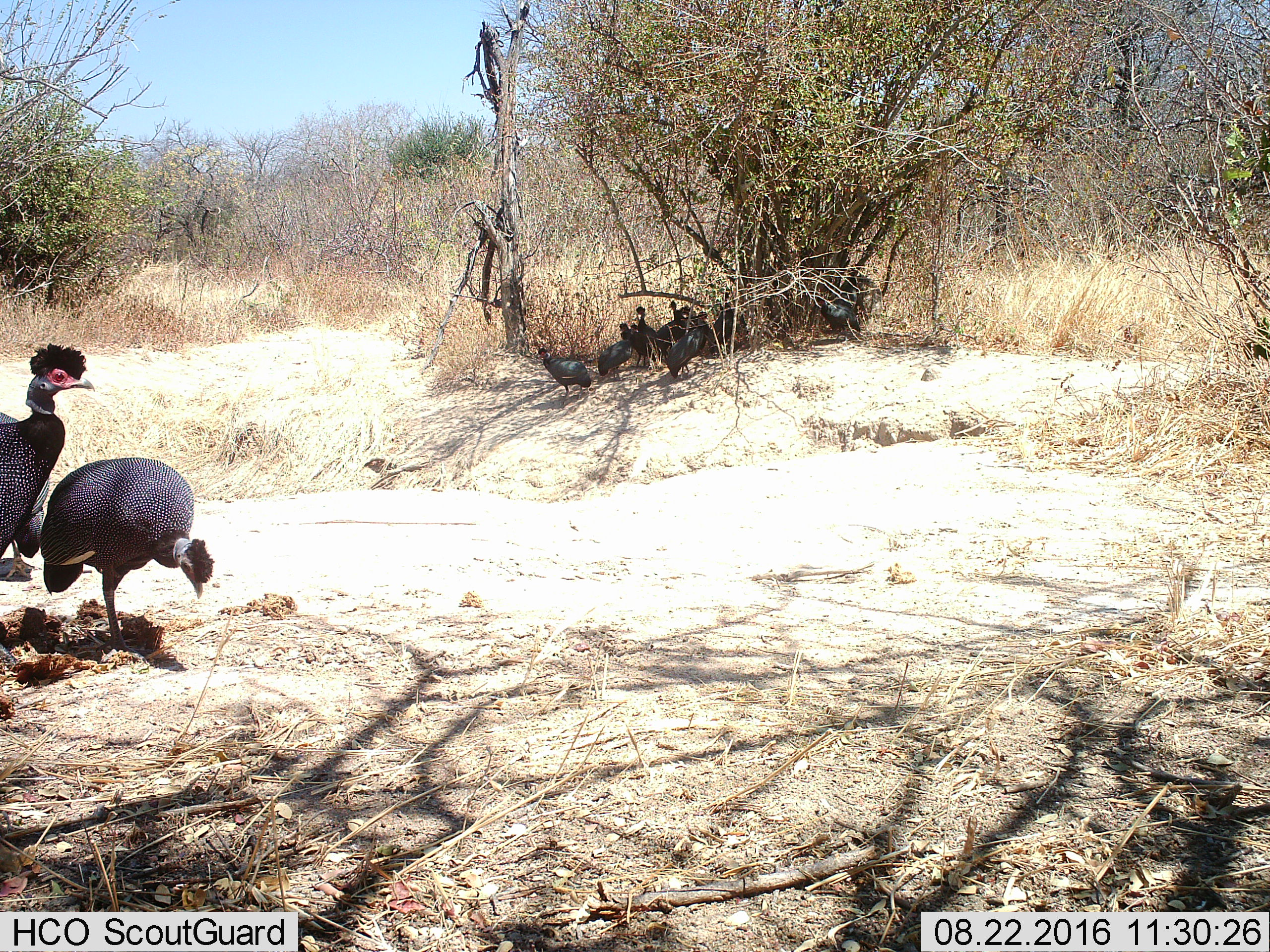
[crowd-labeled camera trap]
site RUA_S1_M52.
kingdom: Animalia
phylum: Chordata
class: Aves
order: Galliformes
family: Numididae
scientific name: Numididae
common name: guineafowl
Guineafowl (Numididae), count 11-50. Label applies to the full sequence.